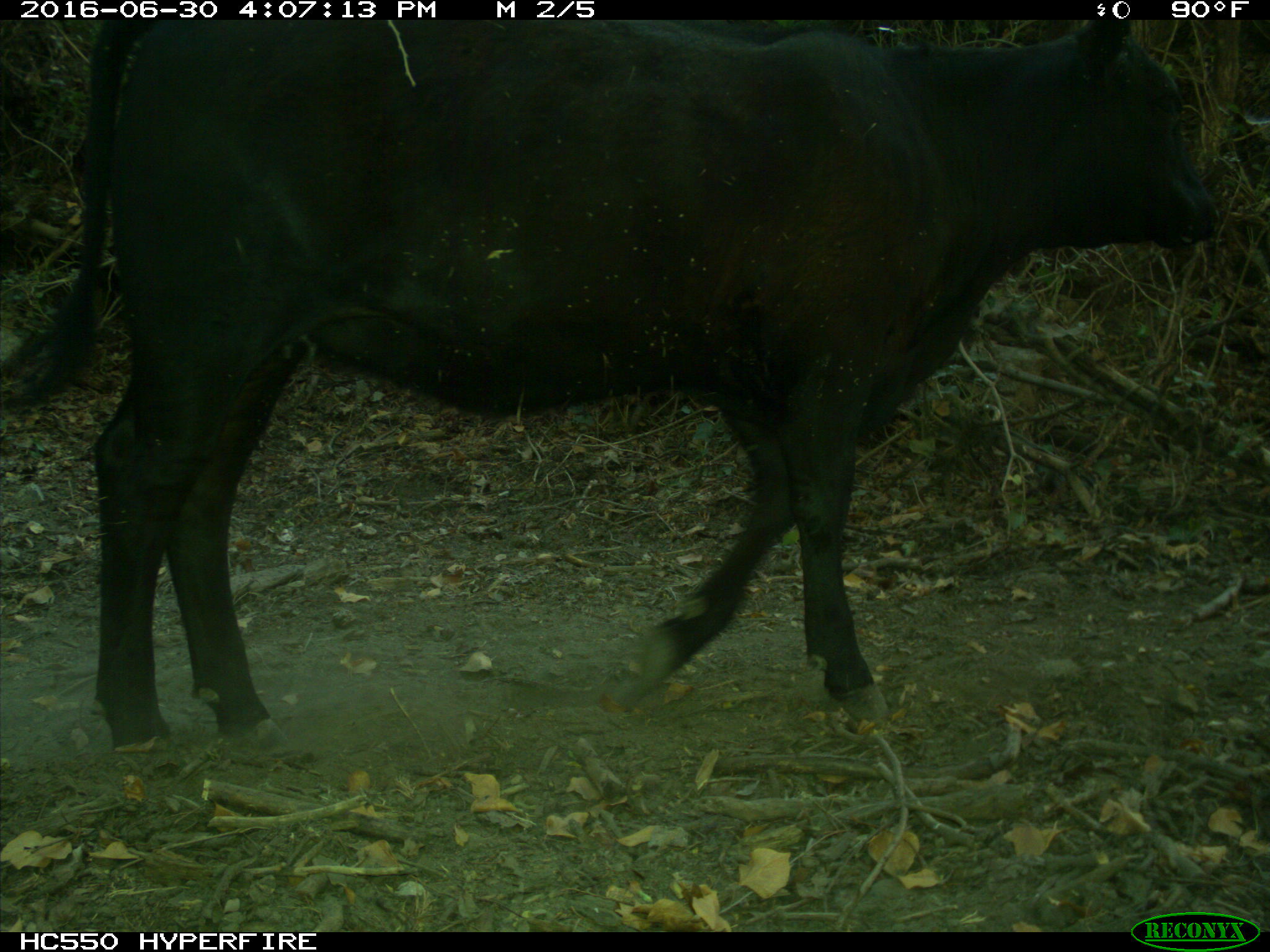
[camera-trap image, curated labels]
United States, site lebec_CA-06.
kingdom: Animalia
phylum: Chordata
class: Mammalia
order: Artiodactyla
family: Bovidae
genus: Bos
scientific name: Bos taurus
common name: domestic cow